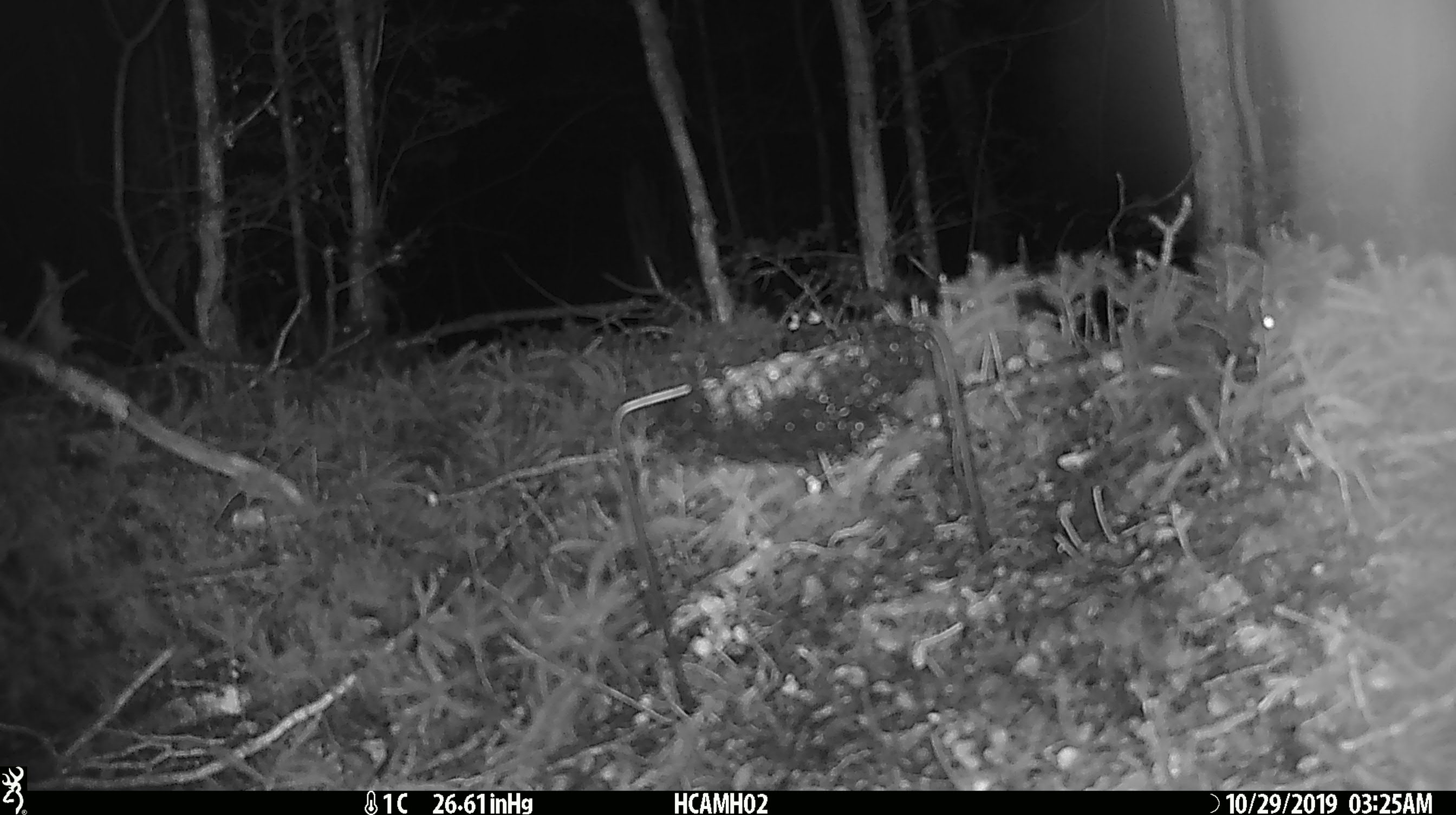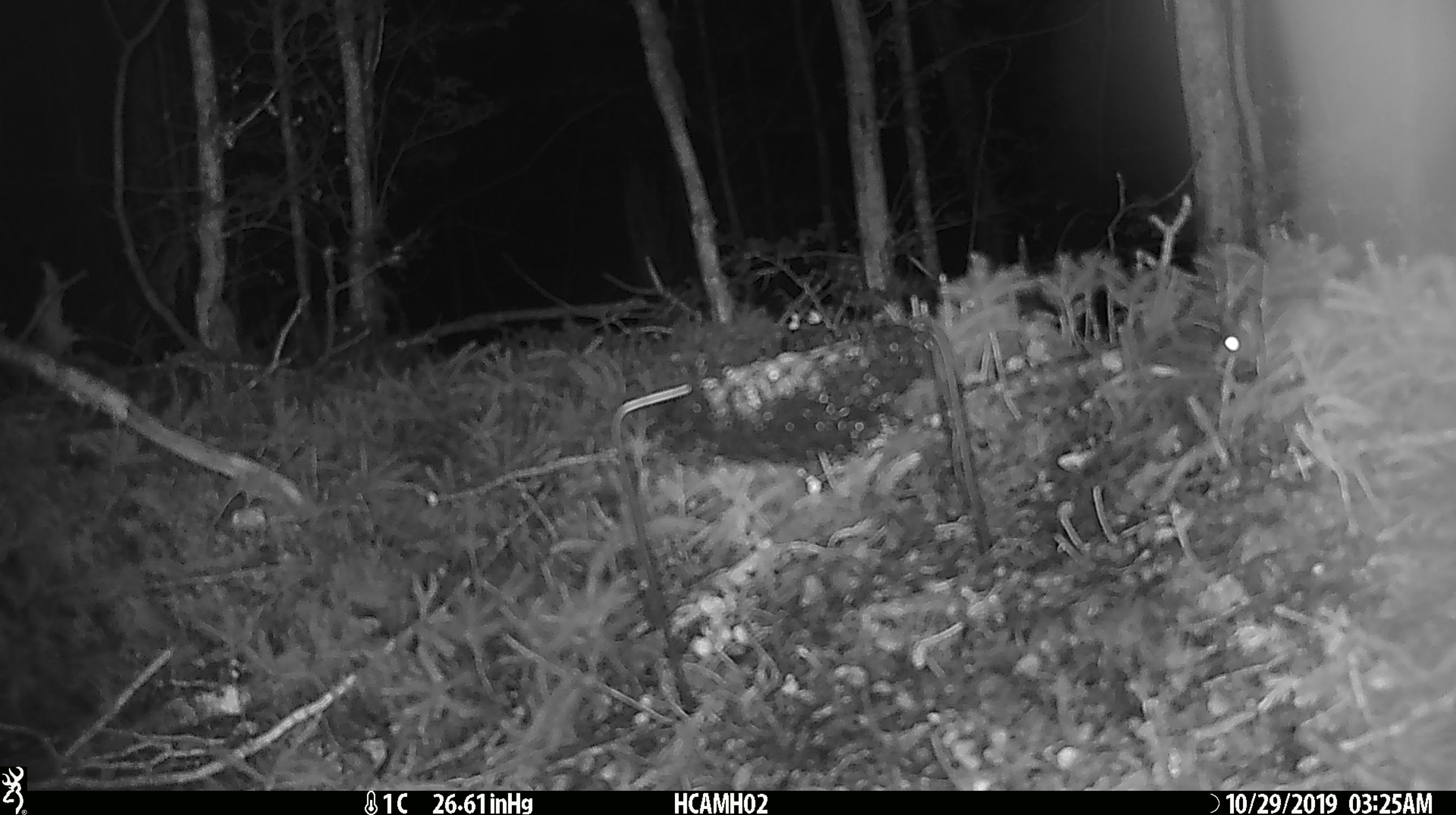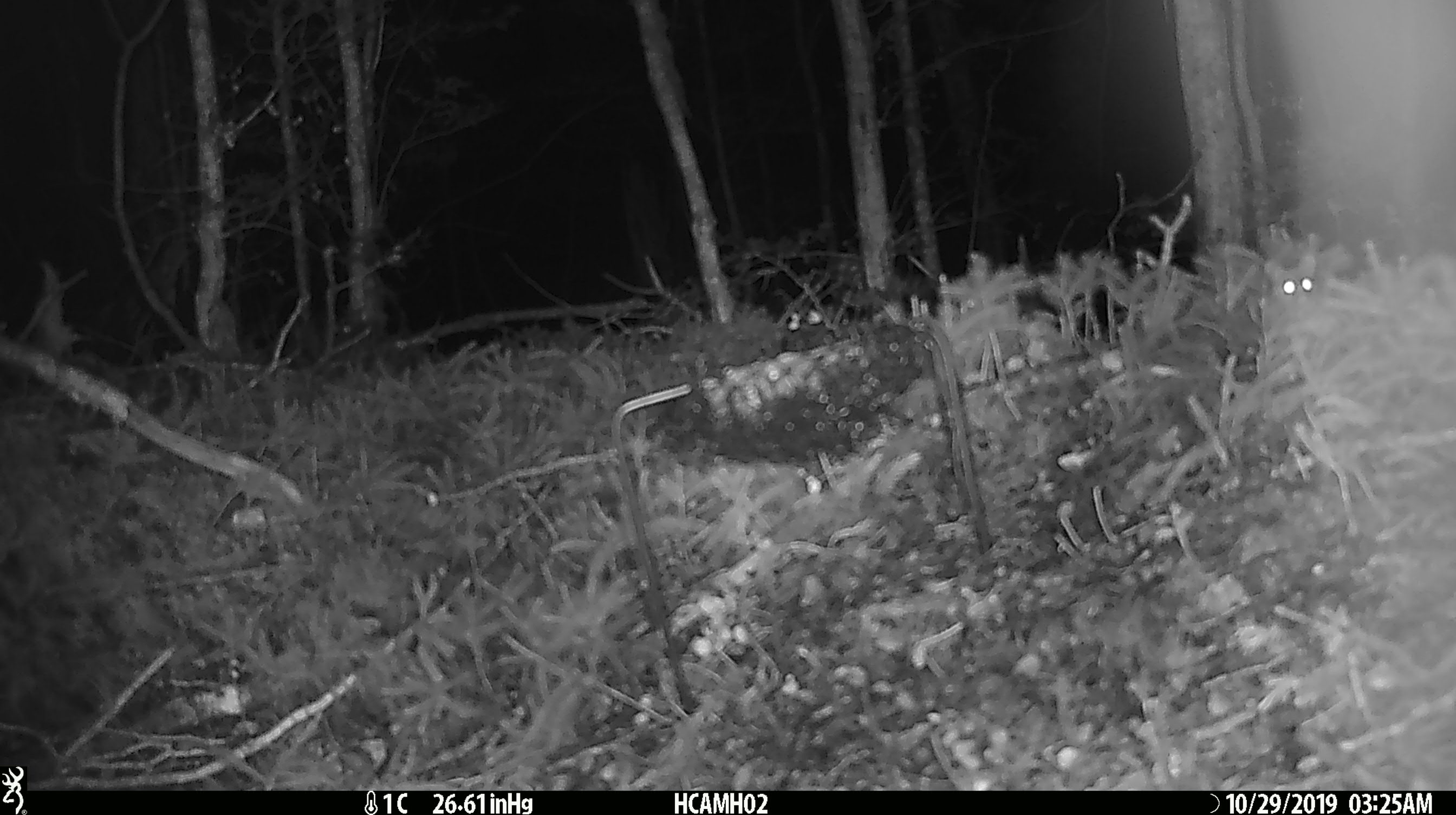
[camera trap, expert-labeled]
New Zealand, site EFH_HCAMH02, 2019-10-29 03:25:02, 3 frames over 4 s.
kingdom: Animalia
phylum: Chordata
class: Mammalia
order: Rodentia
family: Muridae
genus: Mus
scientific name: Mus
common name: mouse